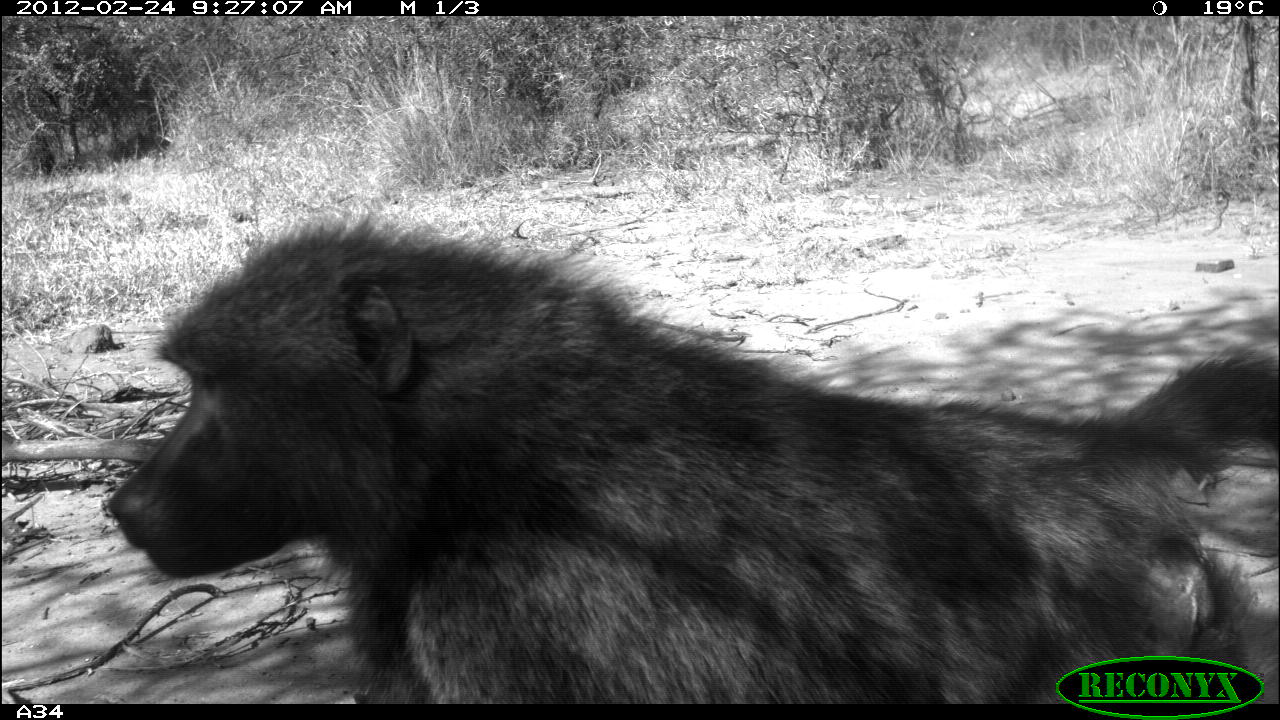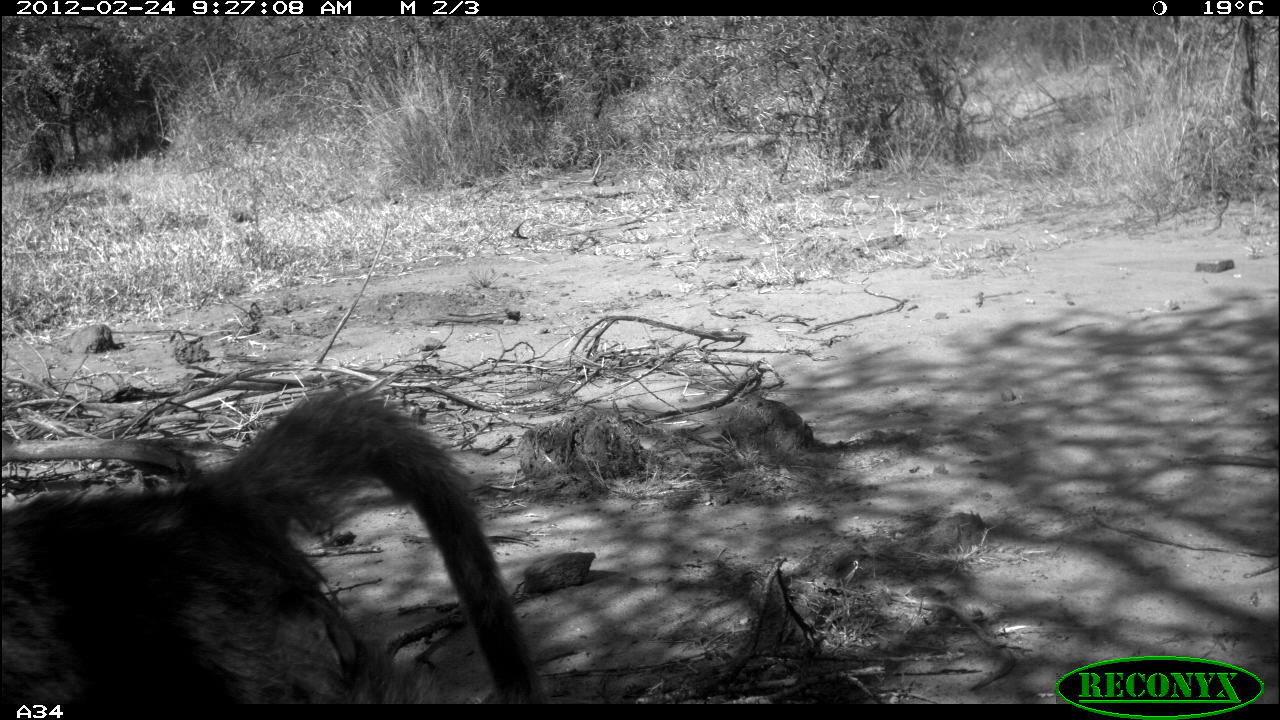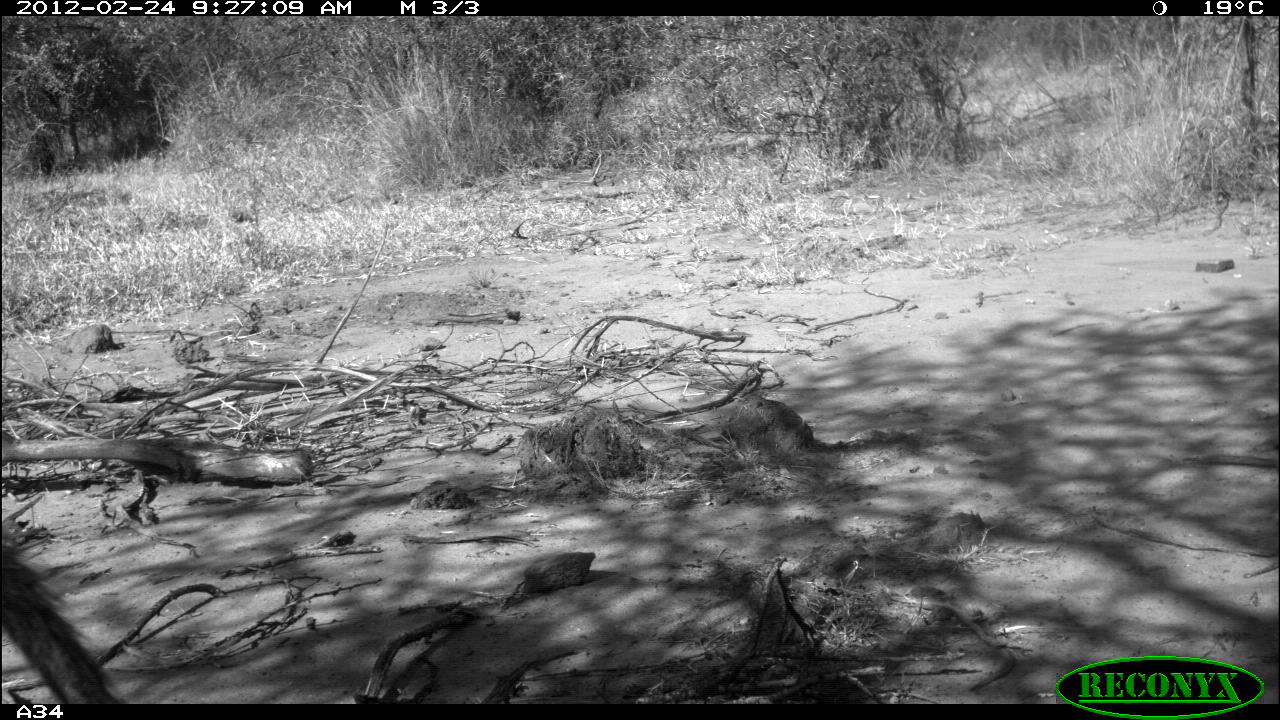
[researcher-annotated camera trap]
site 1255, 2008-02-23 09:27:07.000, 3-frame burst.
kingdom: Animalia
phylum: Chordata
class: Mammalia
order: Primates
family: Cercopithecidae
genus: Papio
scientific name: Papio anubis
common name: olive baboon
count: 1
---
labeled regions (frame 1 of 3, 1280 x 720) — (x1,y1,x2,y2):
papio anubis: (91,199,1280,703)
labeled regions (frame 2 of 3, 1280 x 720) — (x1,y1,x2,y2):
papio anubis: (0,381,551,702)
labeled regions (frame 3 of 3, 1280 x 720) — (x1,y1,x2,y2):
papio anubis: (0,523,128,704)